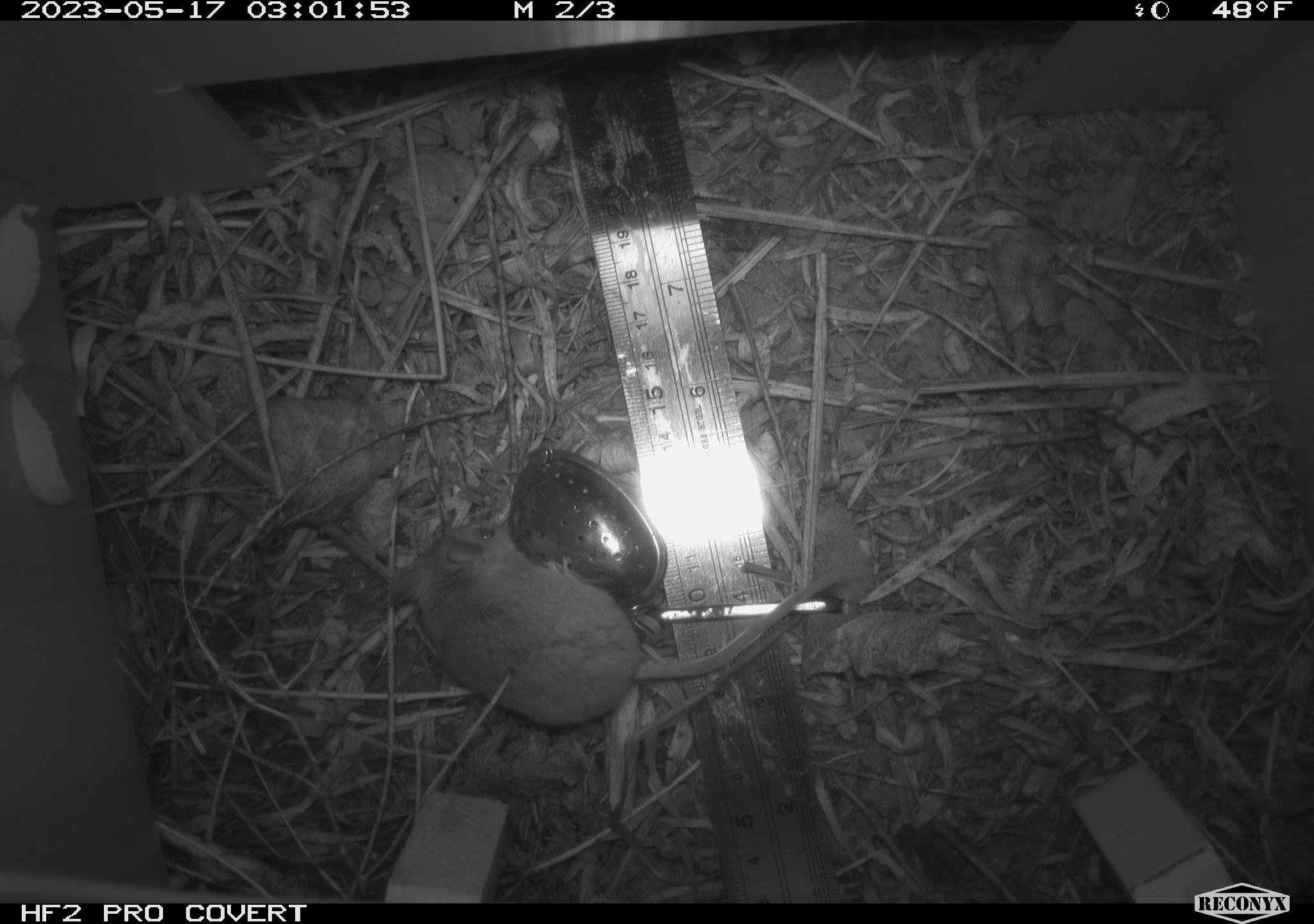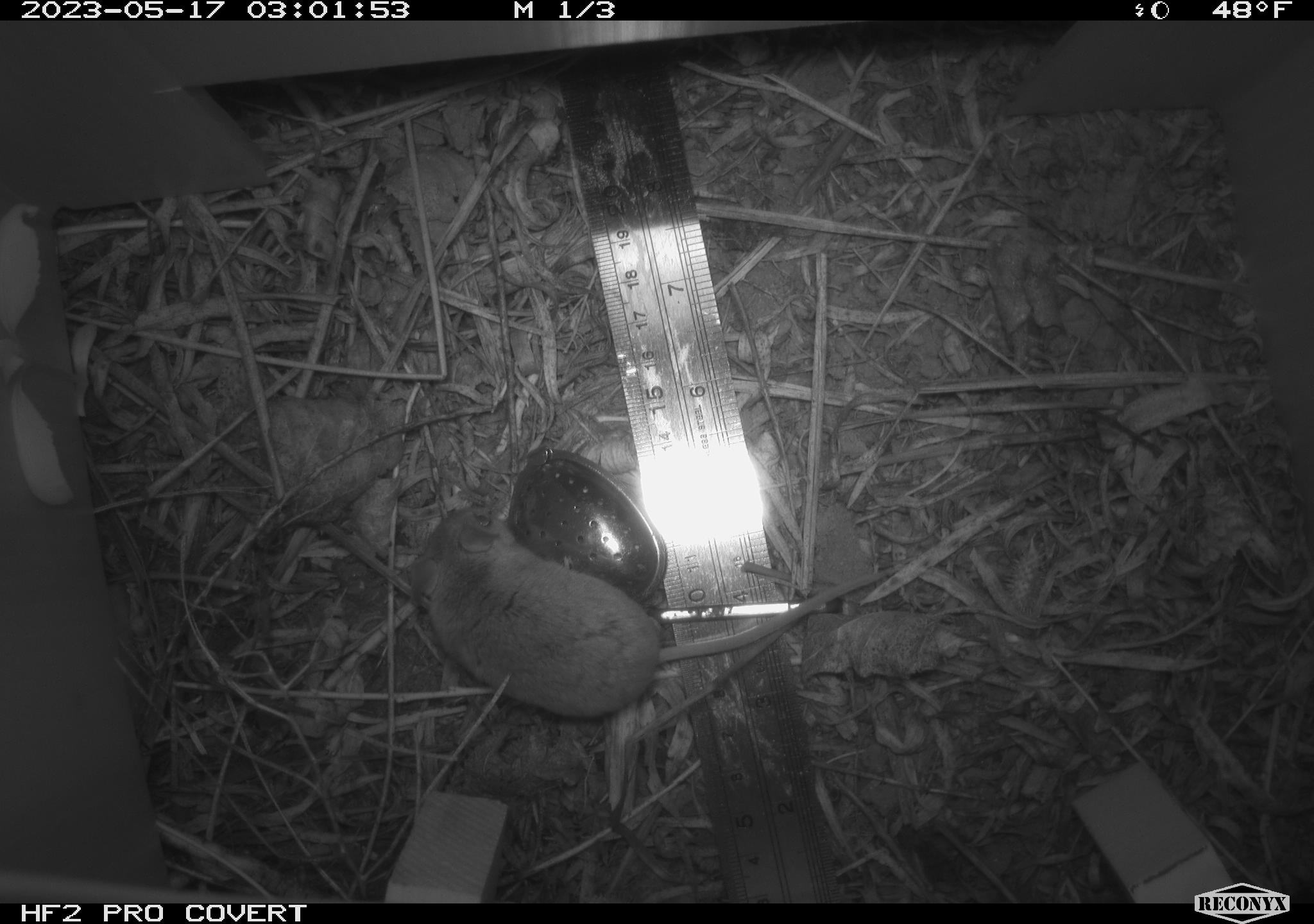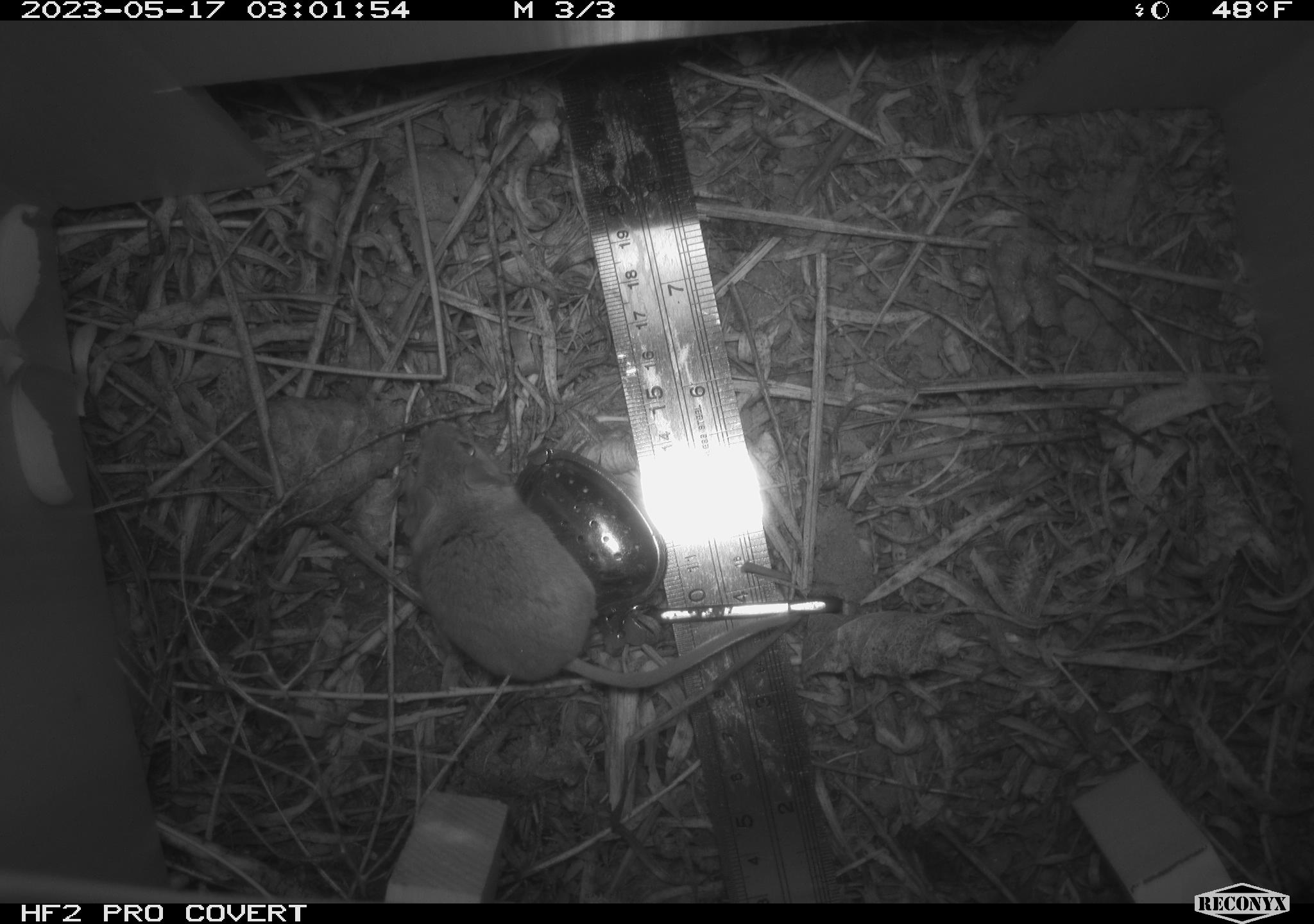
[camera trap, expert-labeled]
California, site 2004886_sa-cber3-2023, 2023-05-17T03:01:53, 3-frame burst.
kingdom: Animalia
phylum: Chordata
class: Mammalia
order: Rodentia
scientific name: Rodentia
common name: mouse species